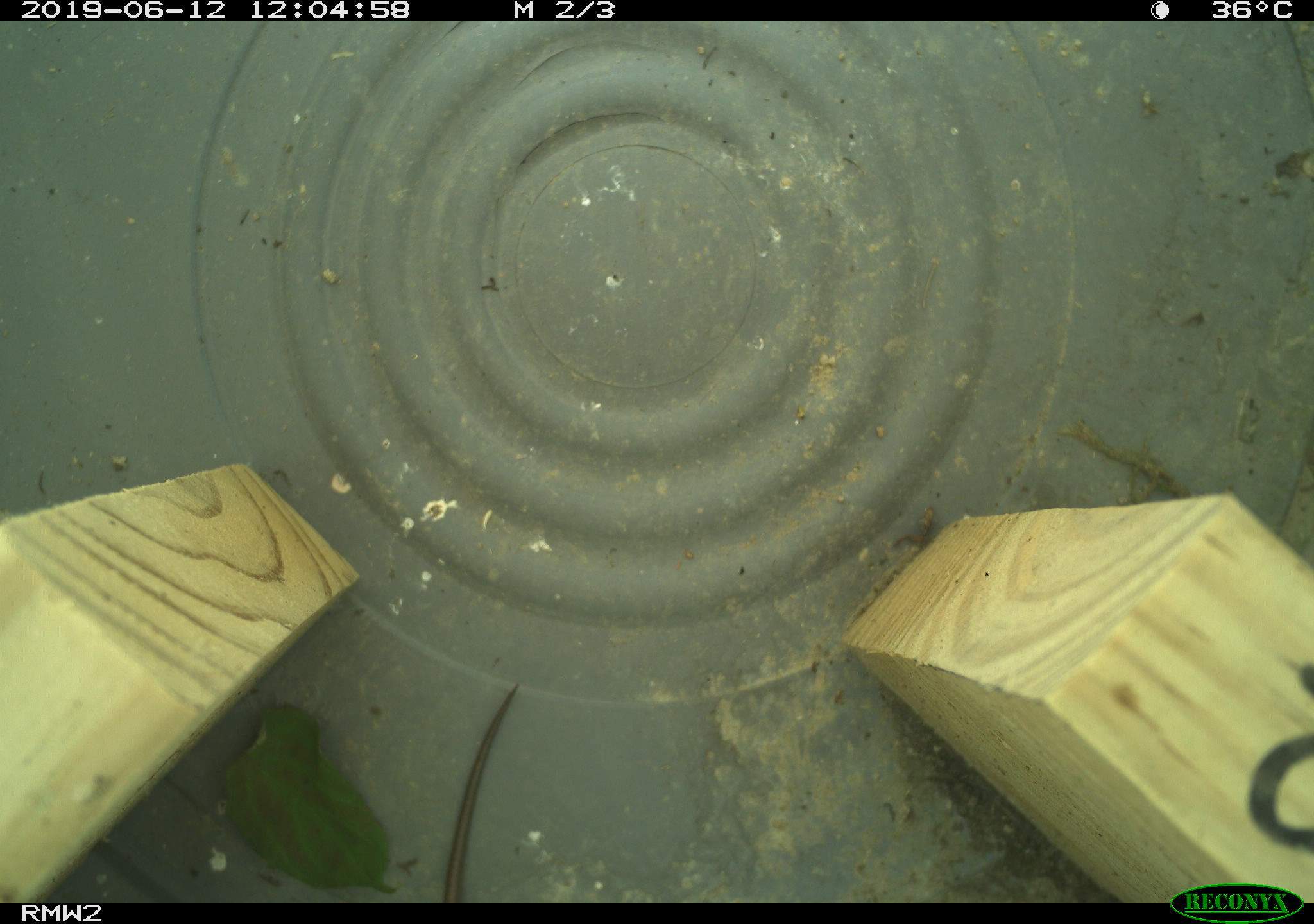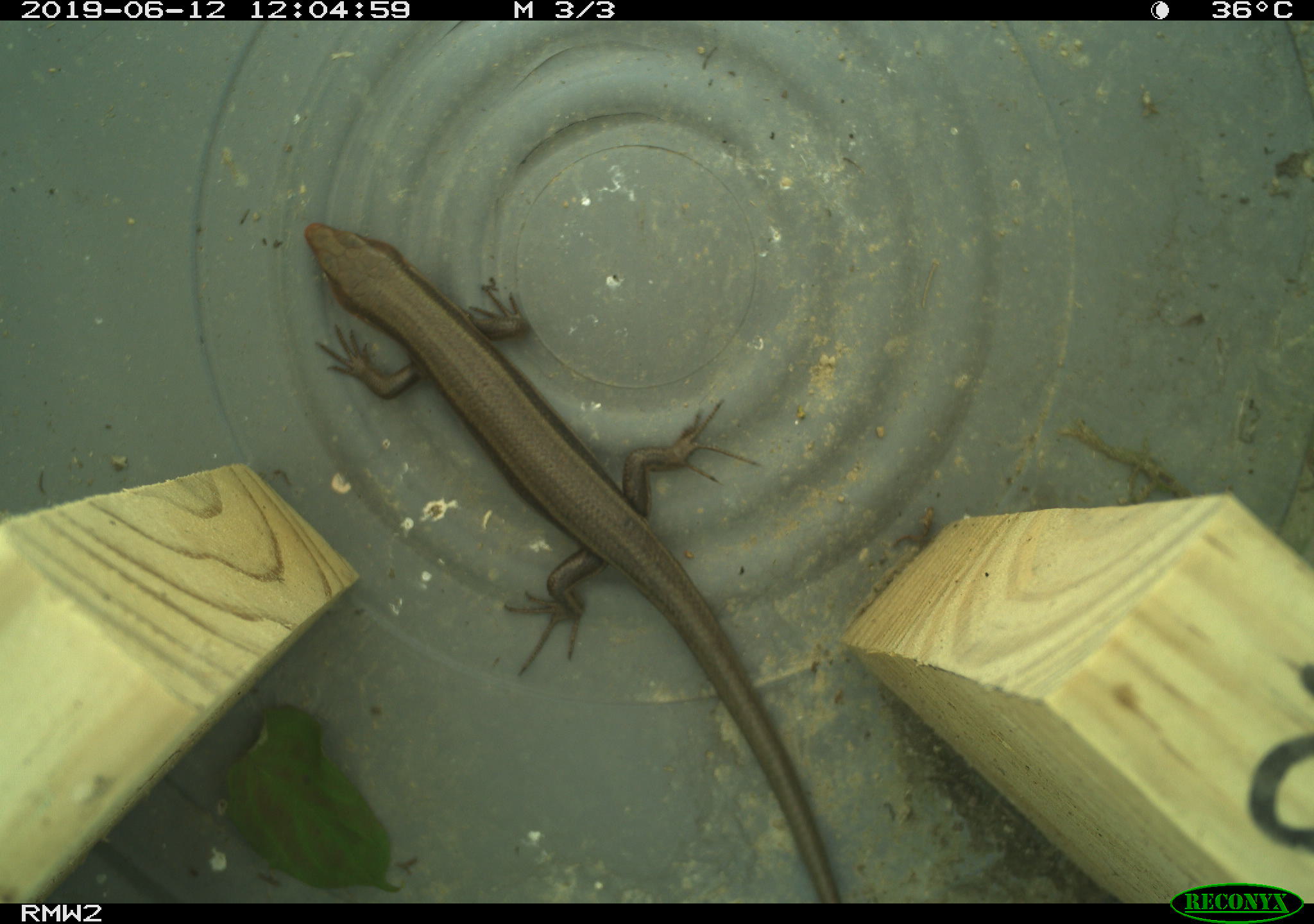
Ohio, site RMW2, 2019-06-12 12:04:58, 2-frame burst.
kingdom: Animalia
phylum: Chordata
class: Reptilia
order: Squamata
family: Scincidae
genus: Plestiodon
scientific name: Plestiodon fasciatus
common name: common five-lined skink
Common five-lined skink (Plestiodon fasciatus).